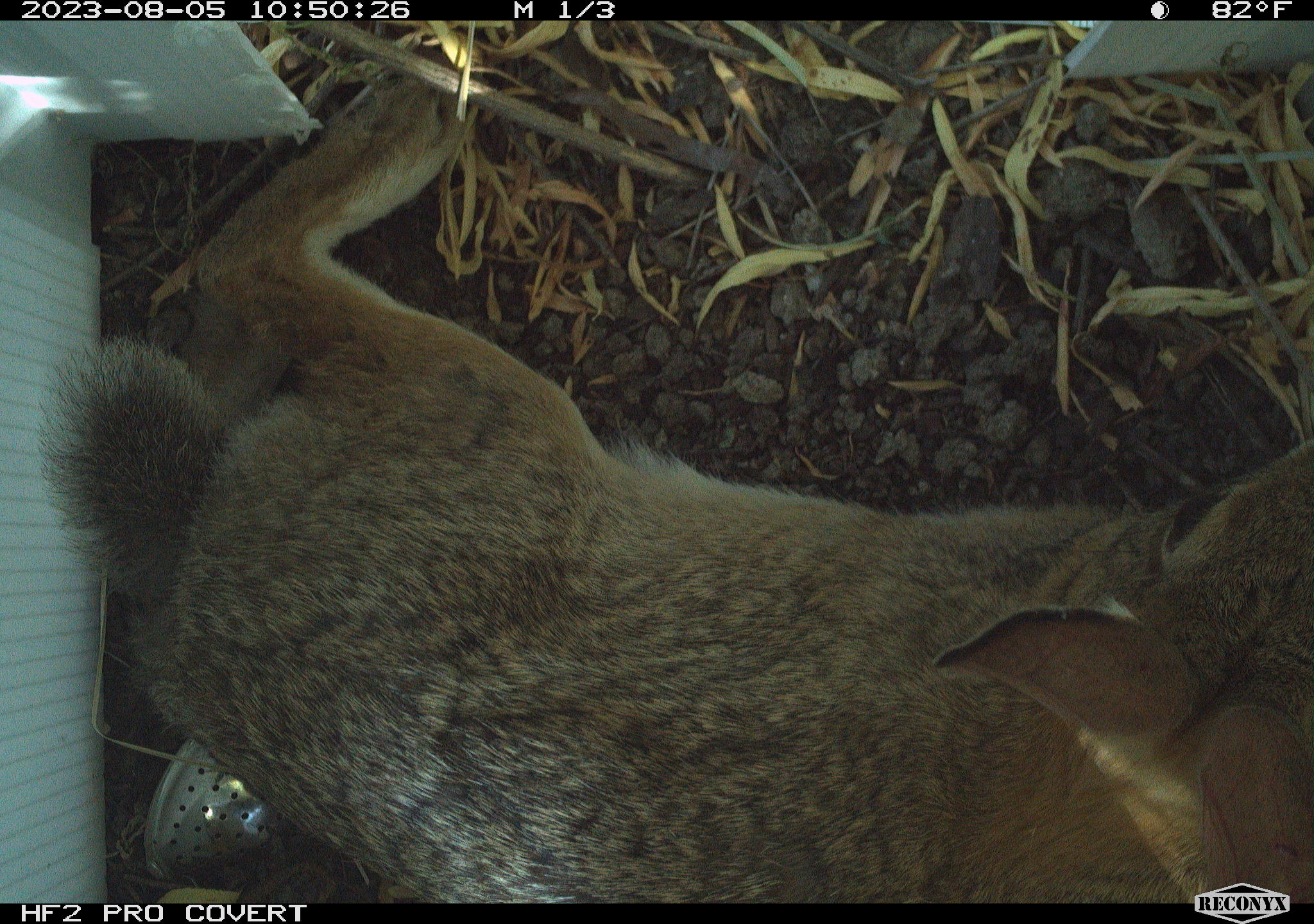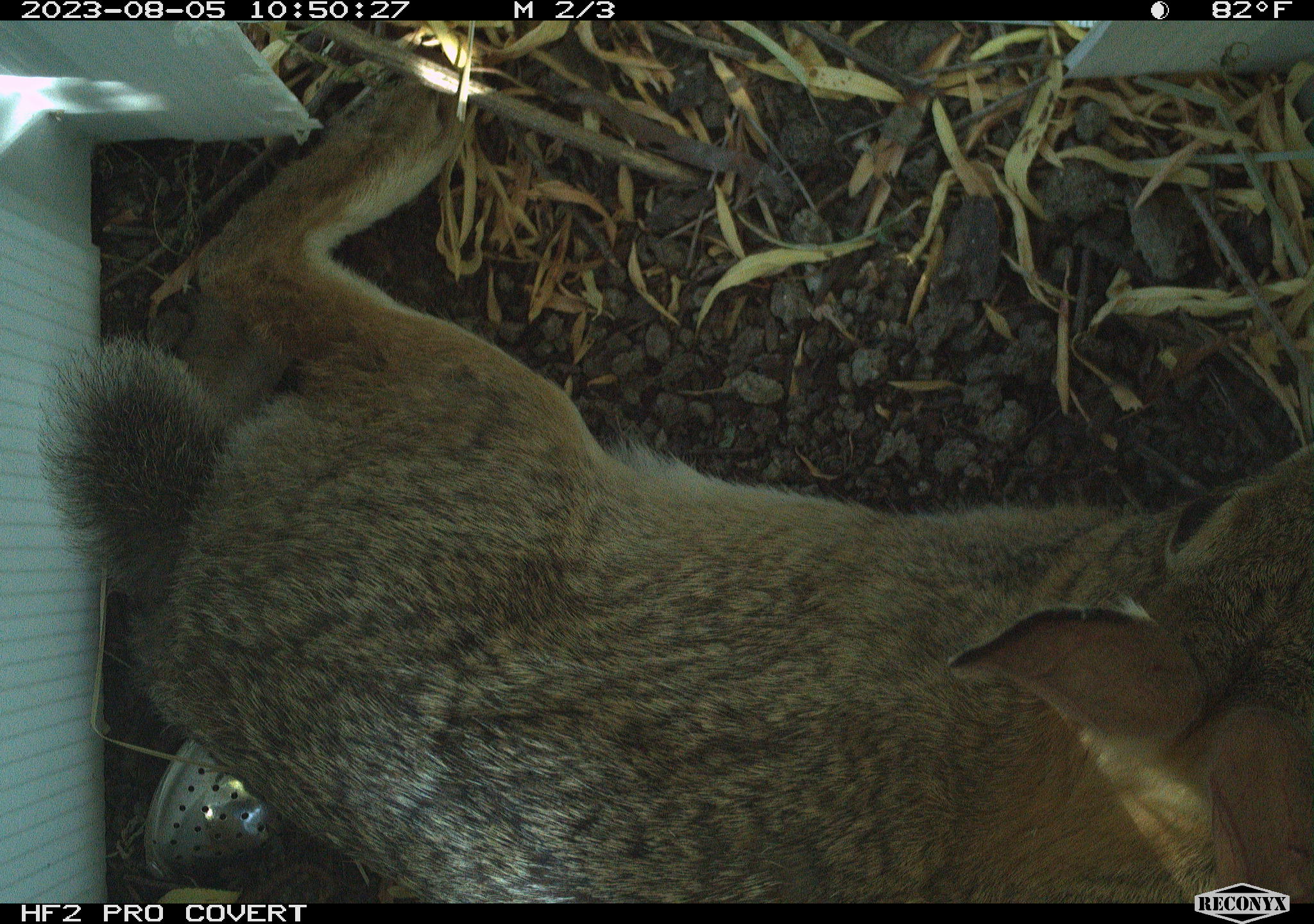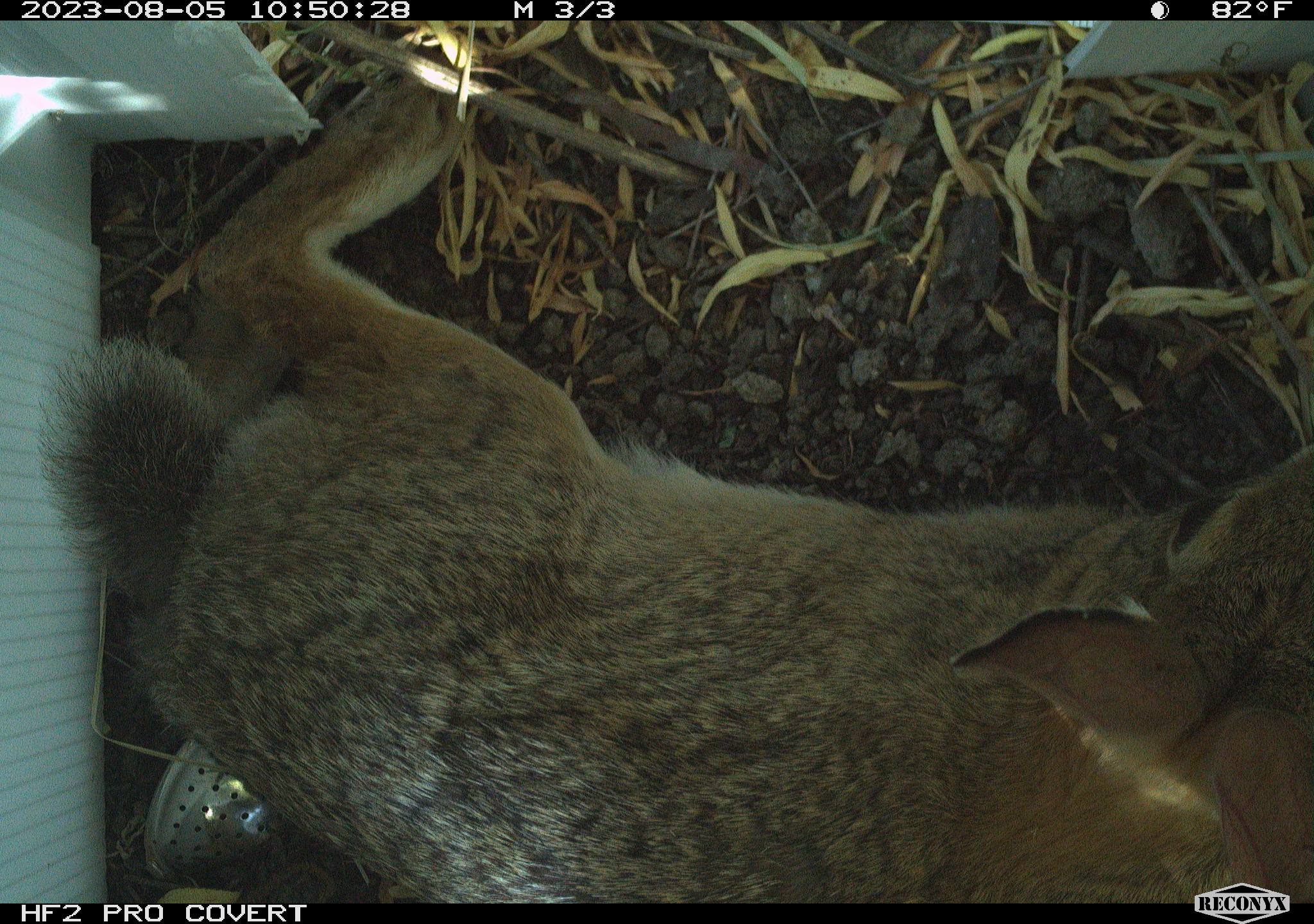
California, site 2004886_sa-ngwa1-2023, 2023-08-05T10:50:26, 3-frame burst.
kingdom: Animalia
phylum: Chordata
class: Mammalia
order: Lagomorpha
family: Leporidae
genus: Sylvilagus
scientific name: Sylvilagus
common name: cottontail rabbits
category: sylvilagus species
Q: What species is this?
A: Sylvilagus species (cottontail rabbits) (Sylvilagus).